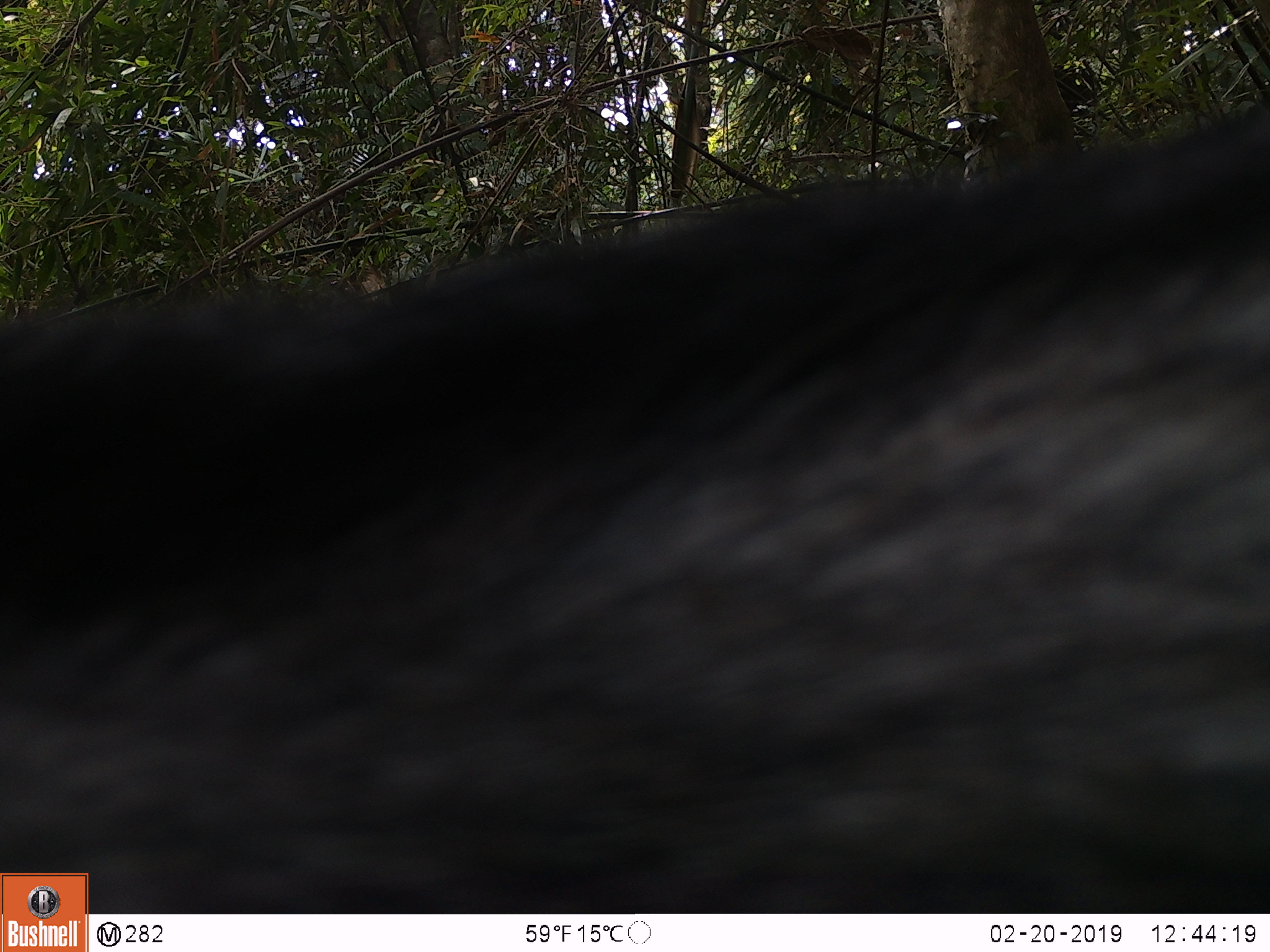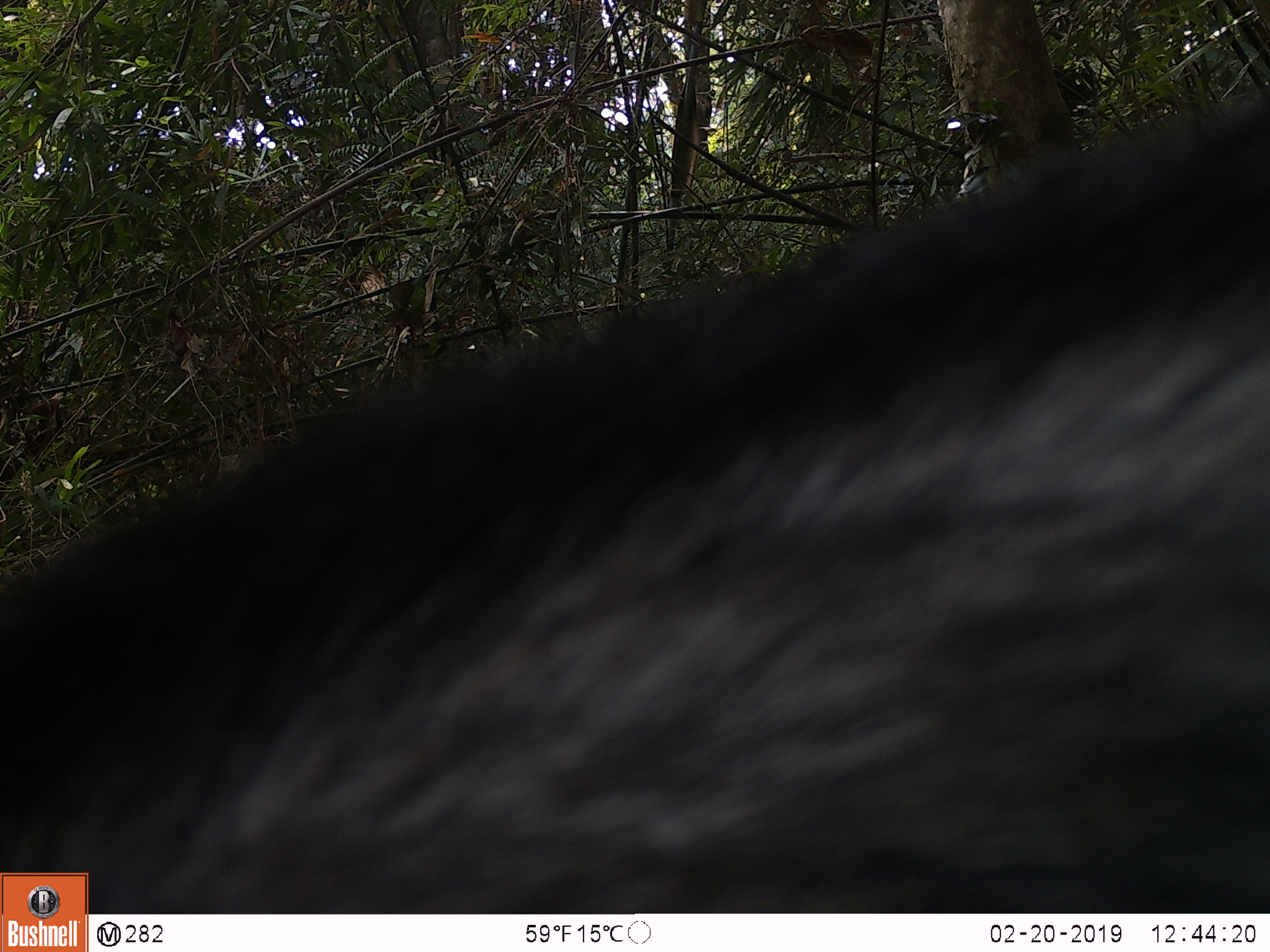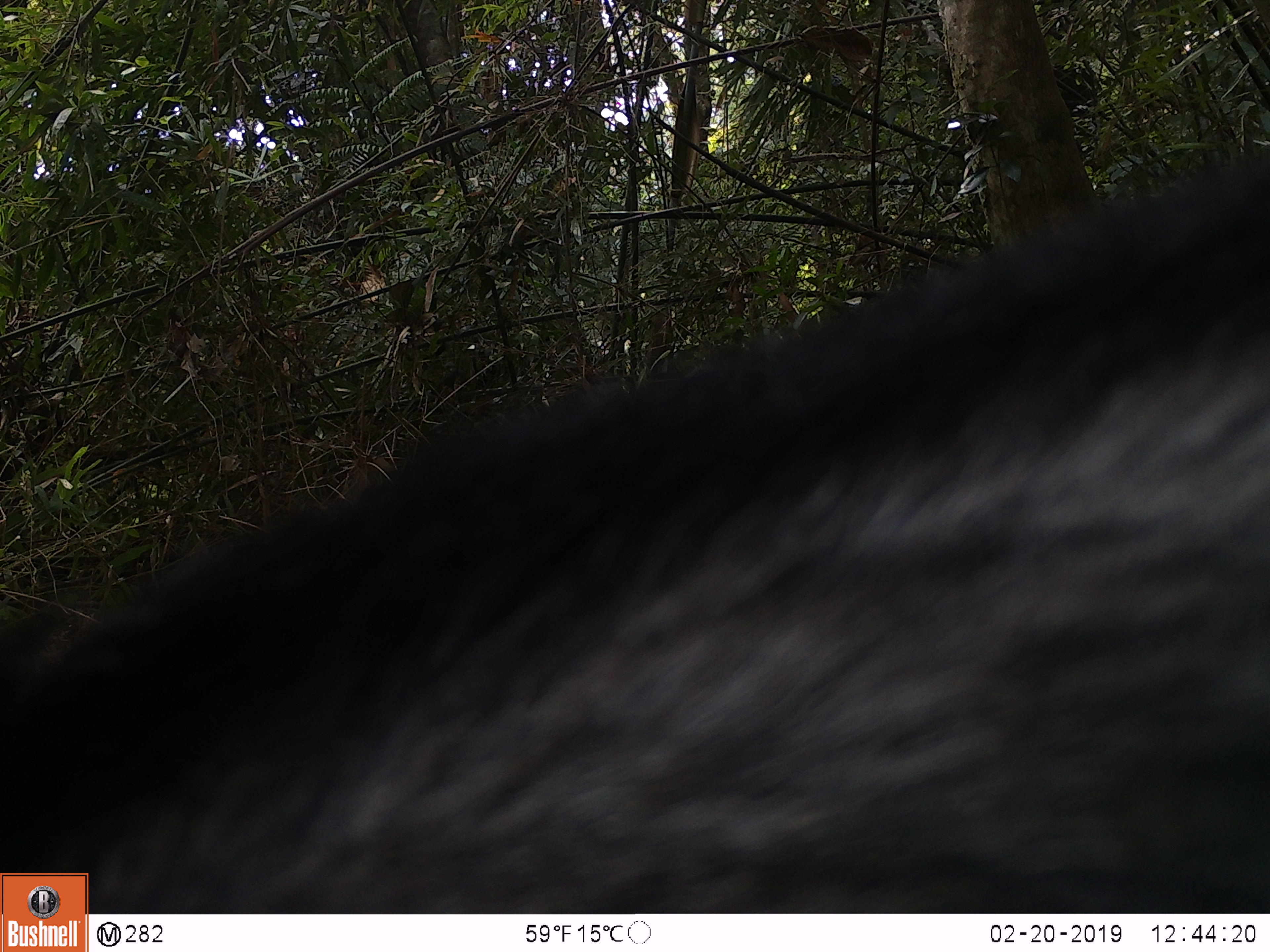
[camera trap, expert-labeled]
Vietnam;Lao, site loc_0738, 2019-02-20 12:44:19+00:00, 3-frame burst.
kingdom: Animalia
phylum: Chordata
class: Mammalia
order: Artiodactyla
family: Bovidae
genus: Capricornis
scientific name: Capricornis sumatraensis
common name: chinese serow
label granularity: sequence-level